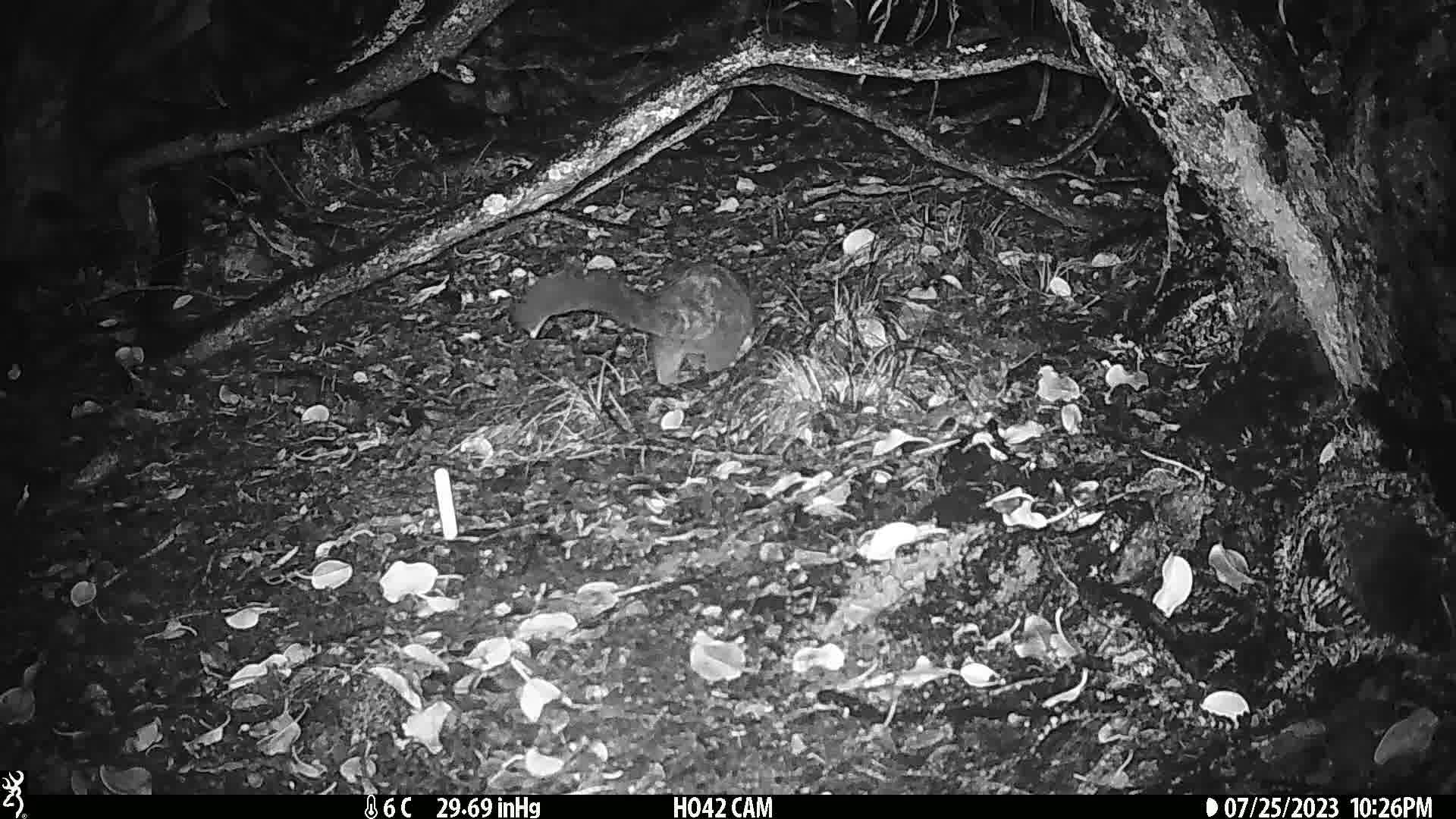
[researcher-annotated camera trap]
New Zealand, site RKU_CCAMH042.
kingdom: Animalia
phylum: Chordata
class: Mammalia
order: Diprotodontia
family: Phalangeridae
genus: Trichosurus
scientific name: Trichosurus vulpecula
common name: common brushtail possum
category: possum